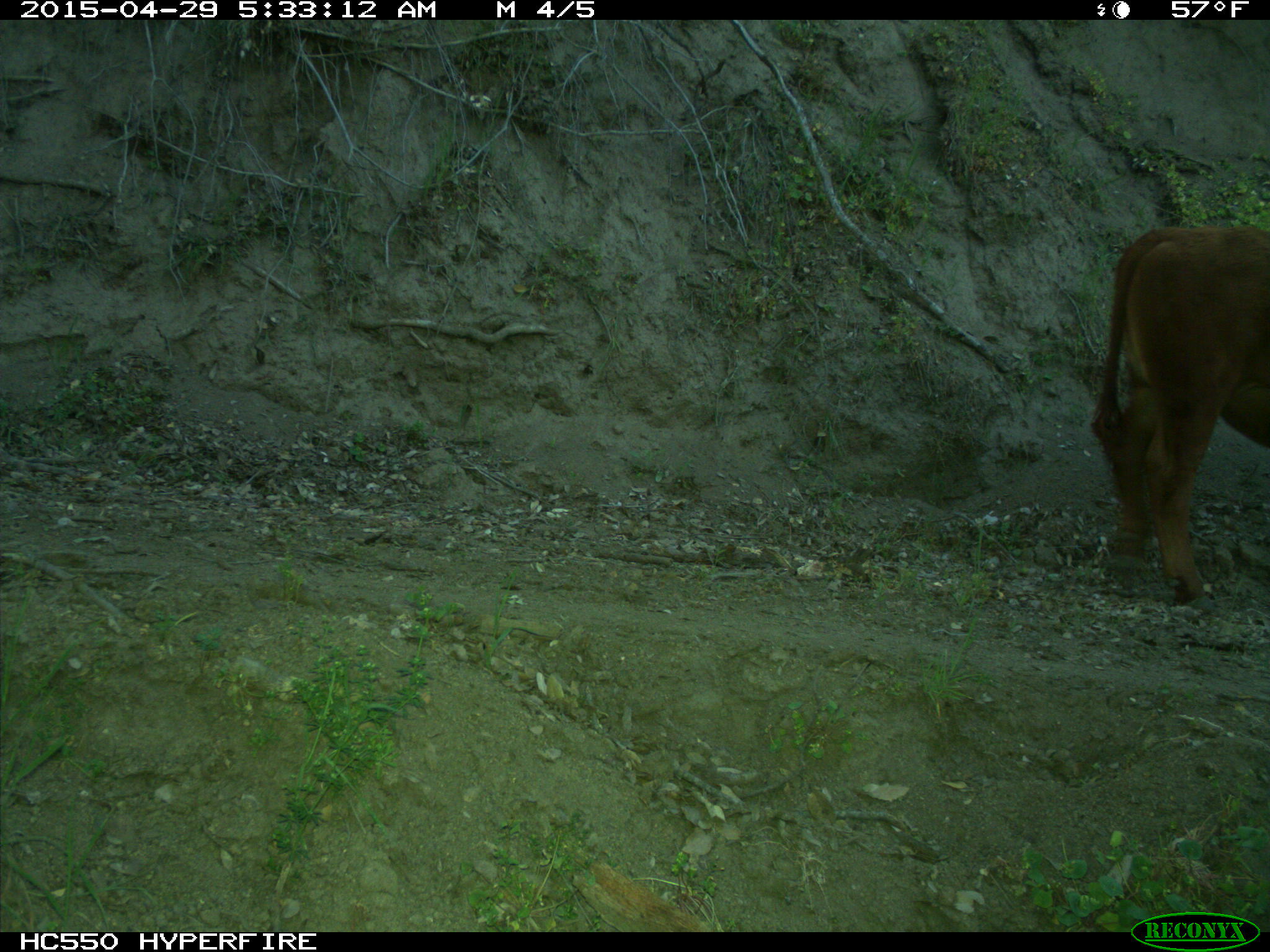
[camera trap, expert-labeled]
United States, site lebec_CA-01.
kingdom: Animalia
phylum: Chordata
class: Mammalia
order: Artiodactyla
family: Bovidae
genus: Bos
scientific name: Bos taurus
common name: domestic cow